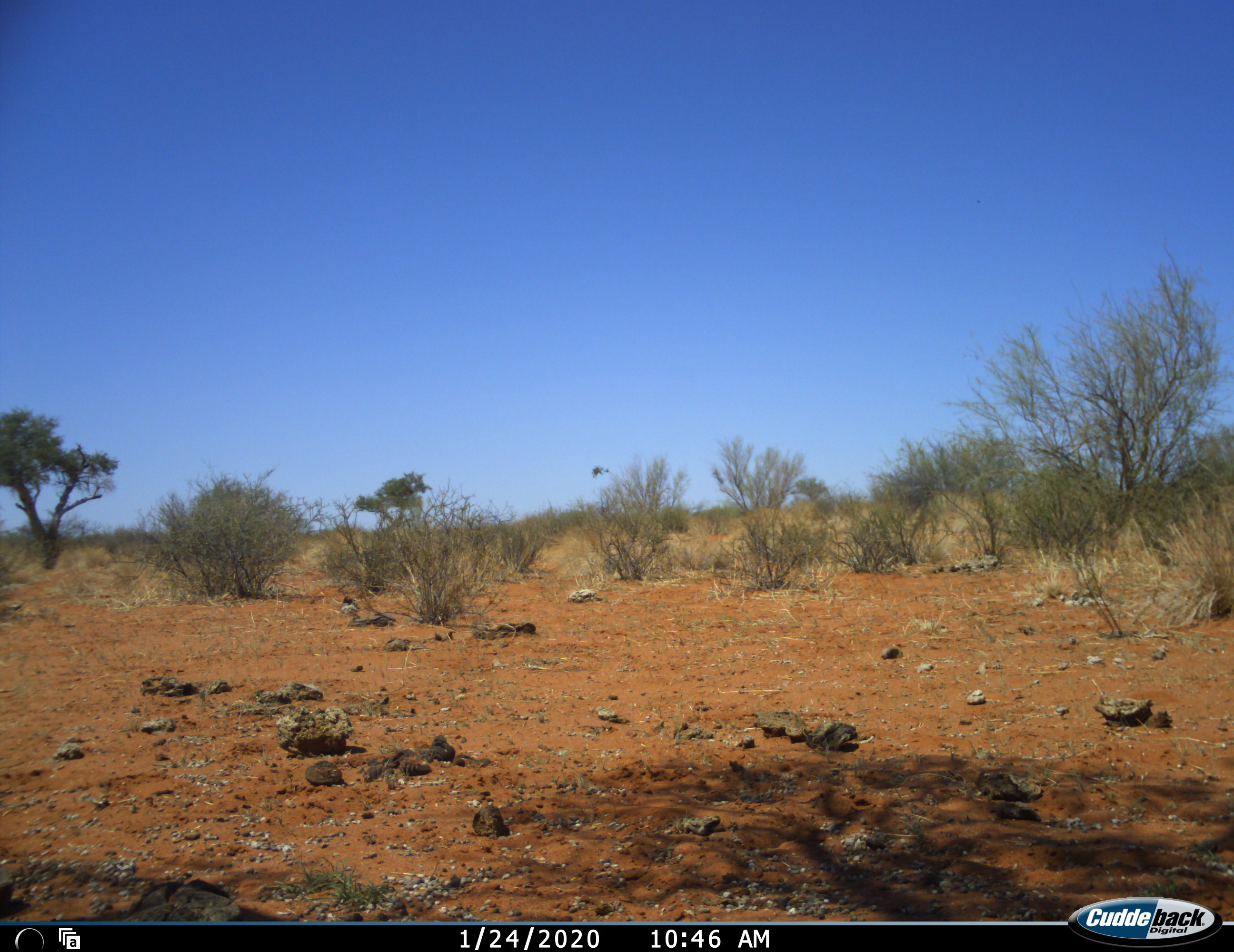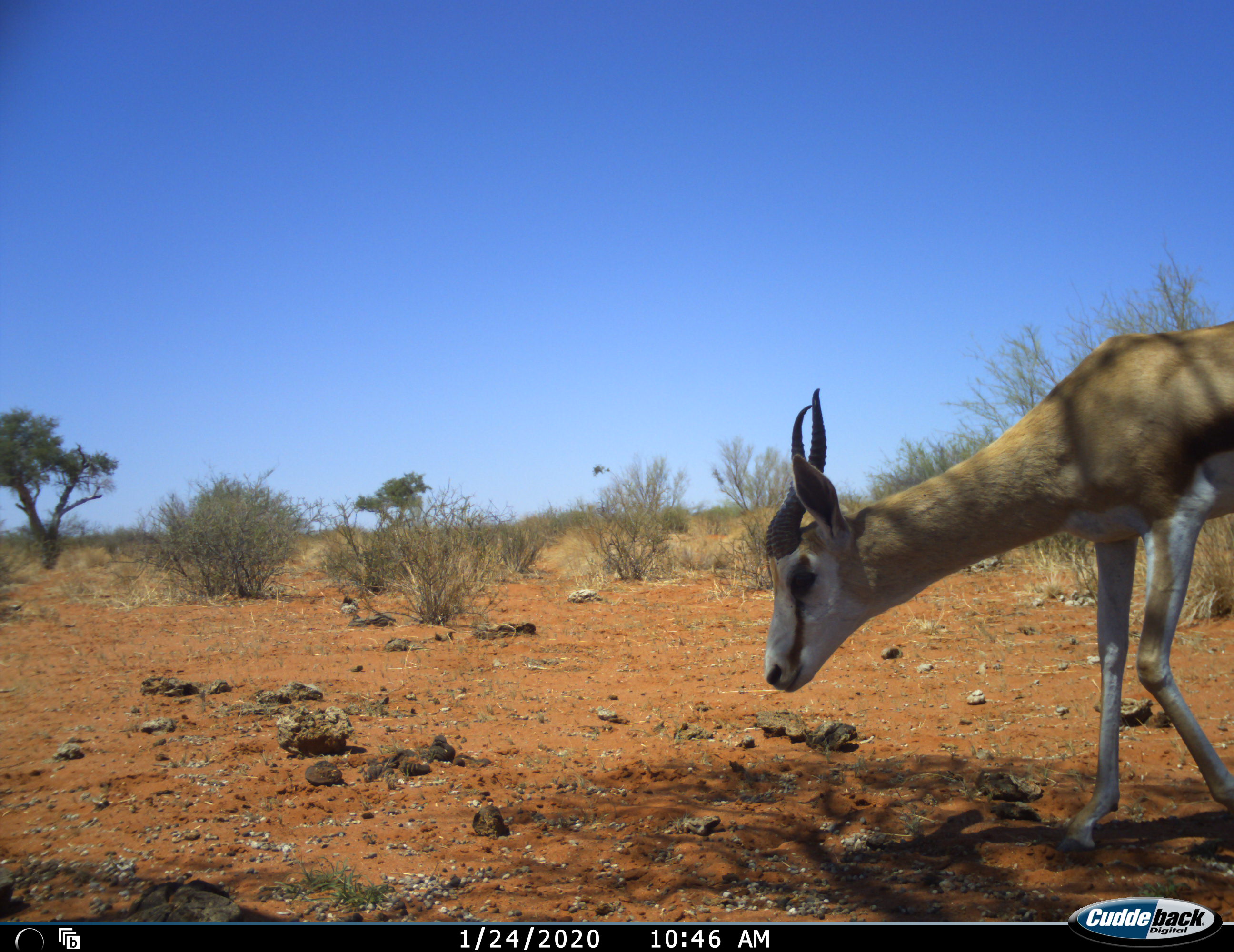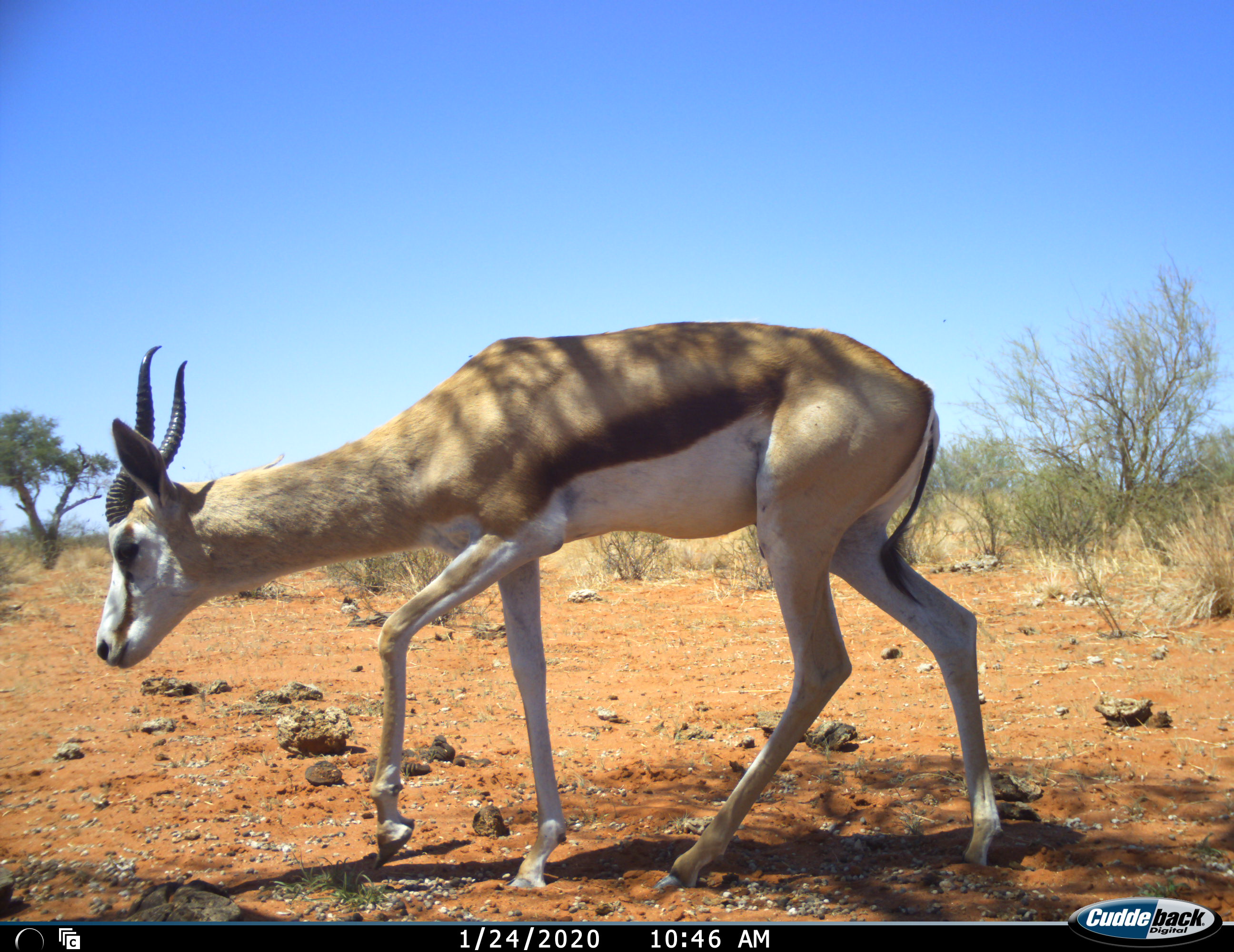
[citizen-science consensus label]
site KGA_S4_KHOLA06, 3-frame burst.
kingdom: Animalia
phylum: Chordata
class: Mammalia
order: Artiodactyla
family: Bovidae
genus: Antidorcas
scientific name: Antidorcas marsupialis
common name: springbok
Springbok (Antidorcas marsupialis), count 1. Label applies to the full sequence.